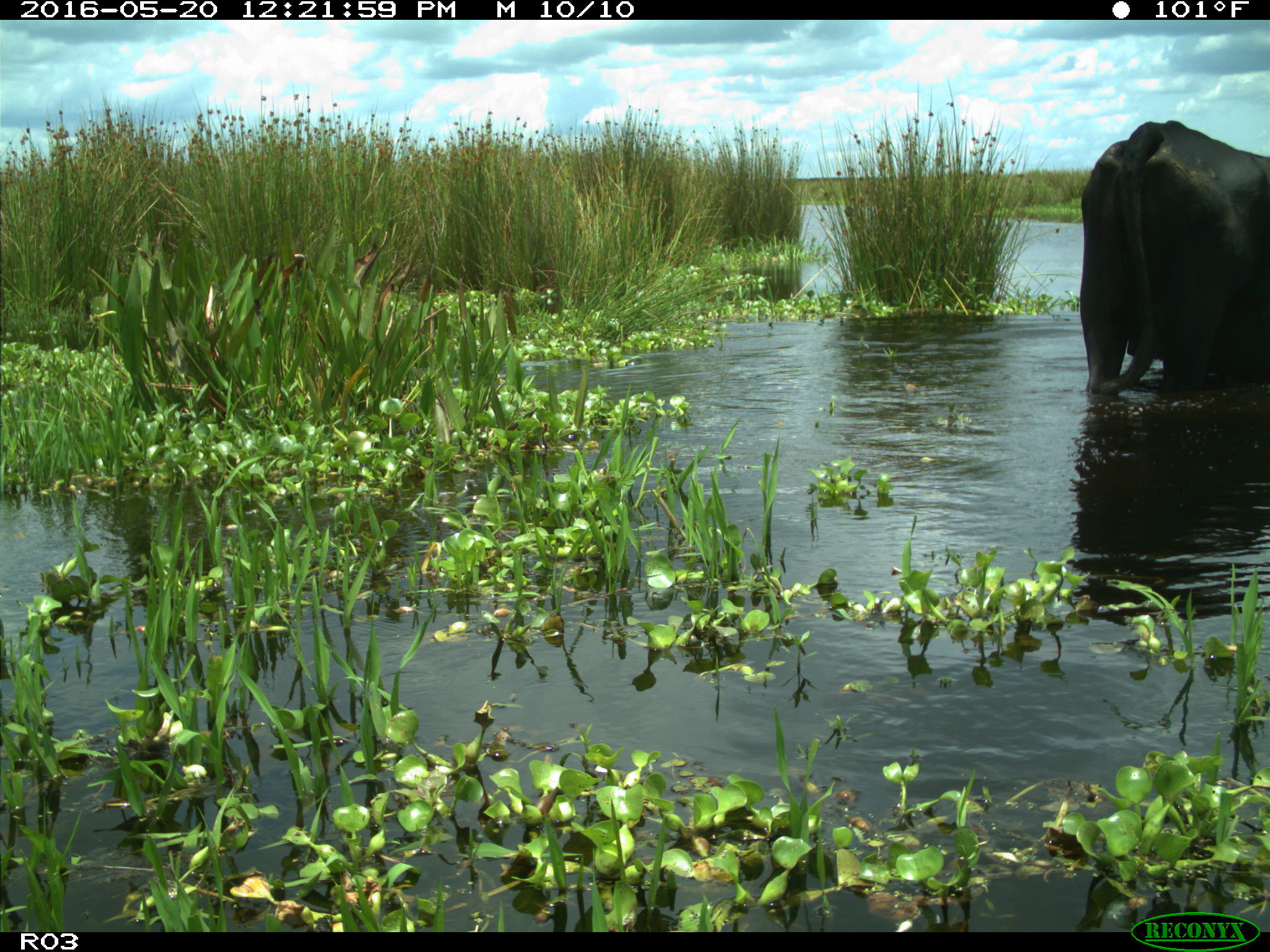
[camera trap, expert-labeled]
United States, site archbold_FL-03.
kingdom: Animalia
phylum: Chordata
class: Mammalia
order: Artiodactyla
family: Bovidae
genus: Bos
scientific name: Bos taurus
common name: domestic cow